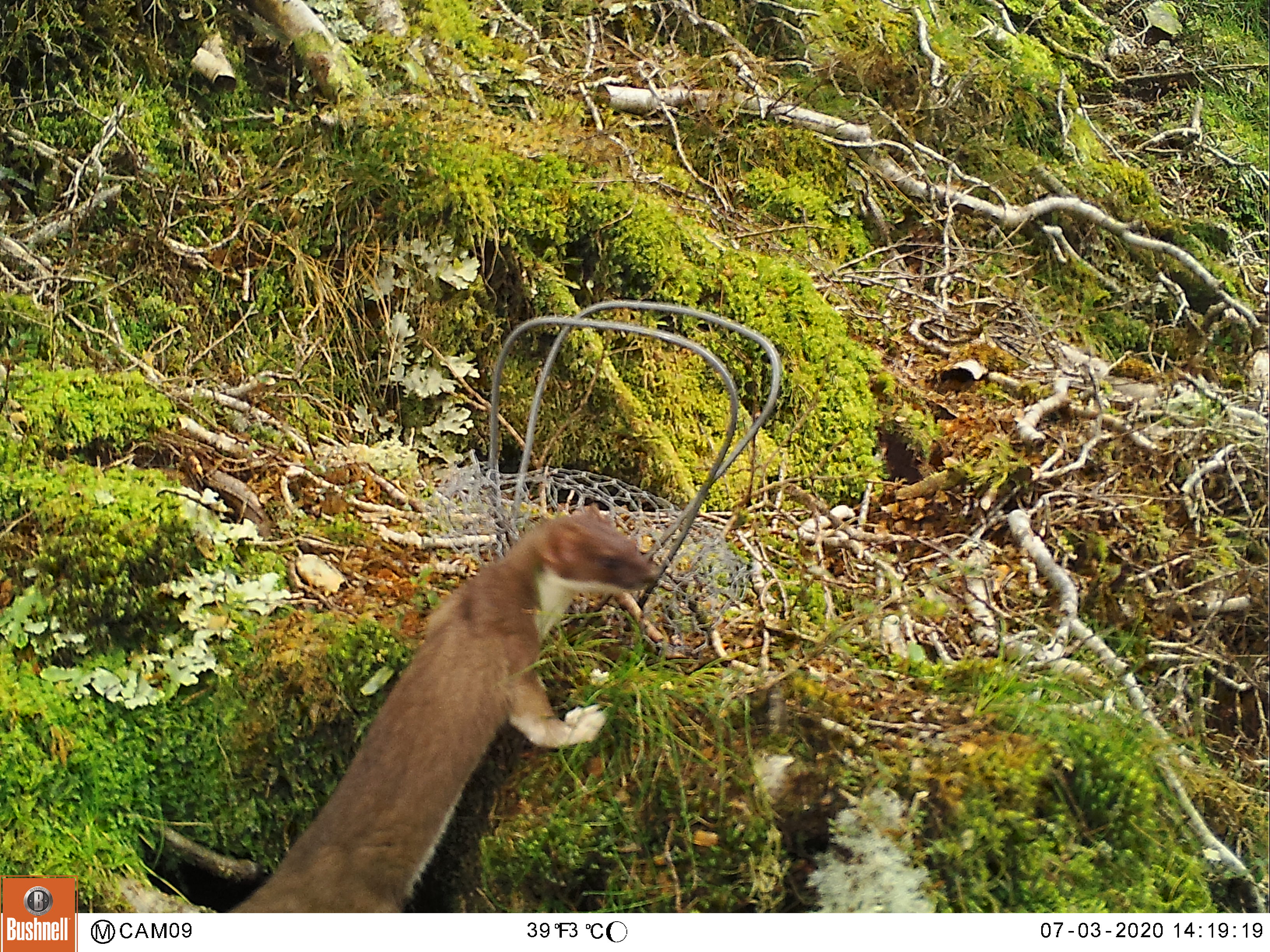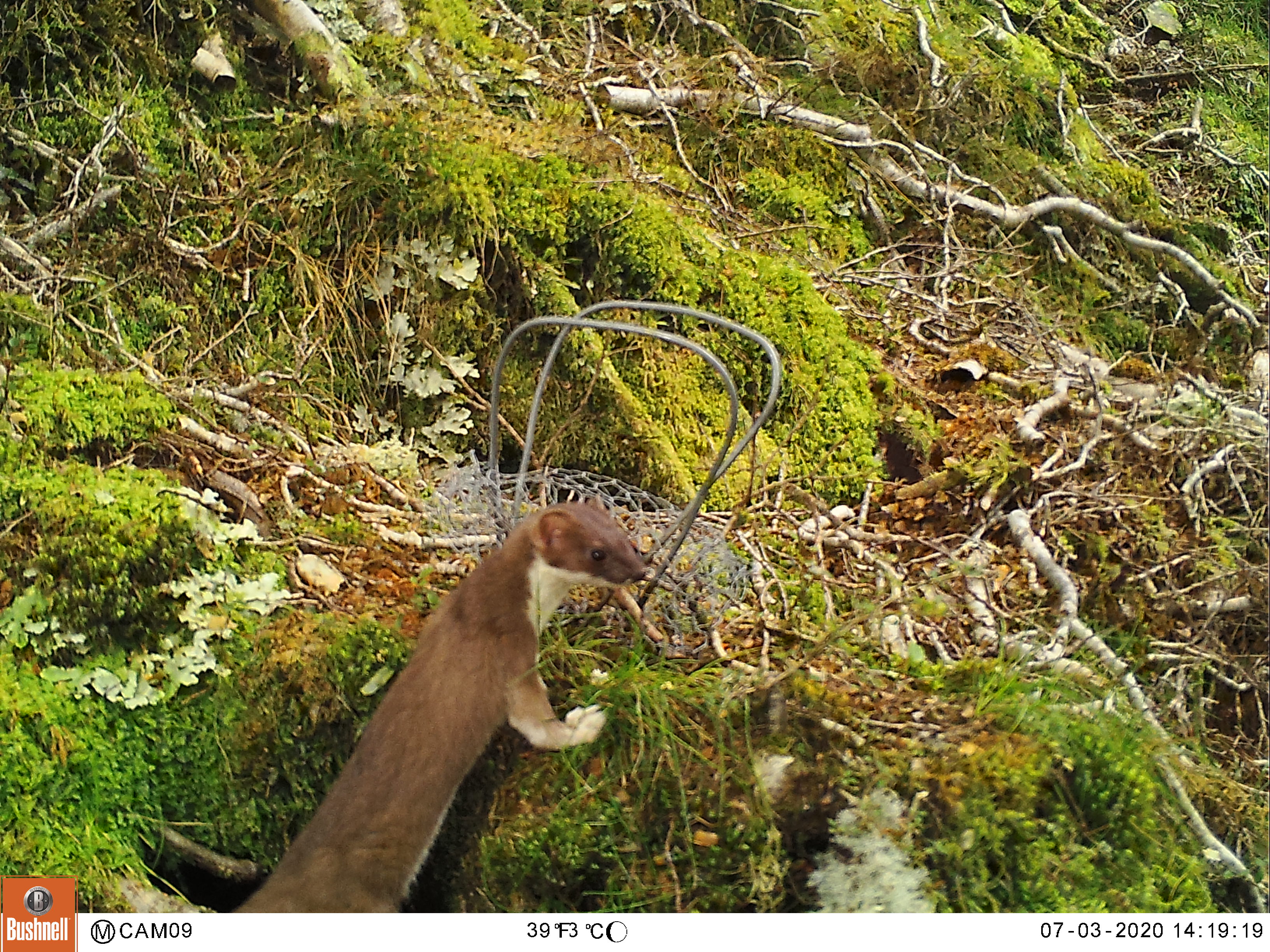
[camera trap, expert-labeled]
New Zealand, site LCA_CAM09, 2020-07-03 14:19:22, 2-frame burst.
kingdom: Animalia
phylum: Chordata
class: Mammalia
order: Carnivora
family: Mustelidae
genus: Mustela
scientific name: Mustela erminea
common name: stoat